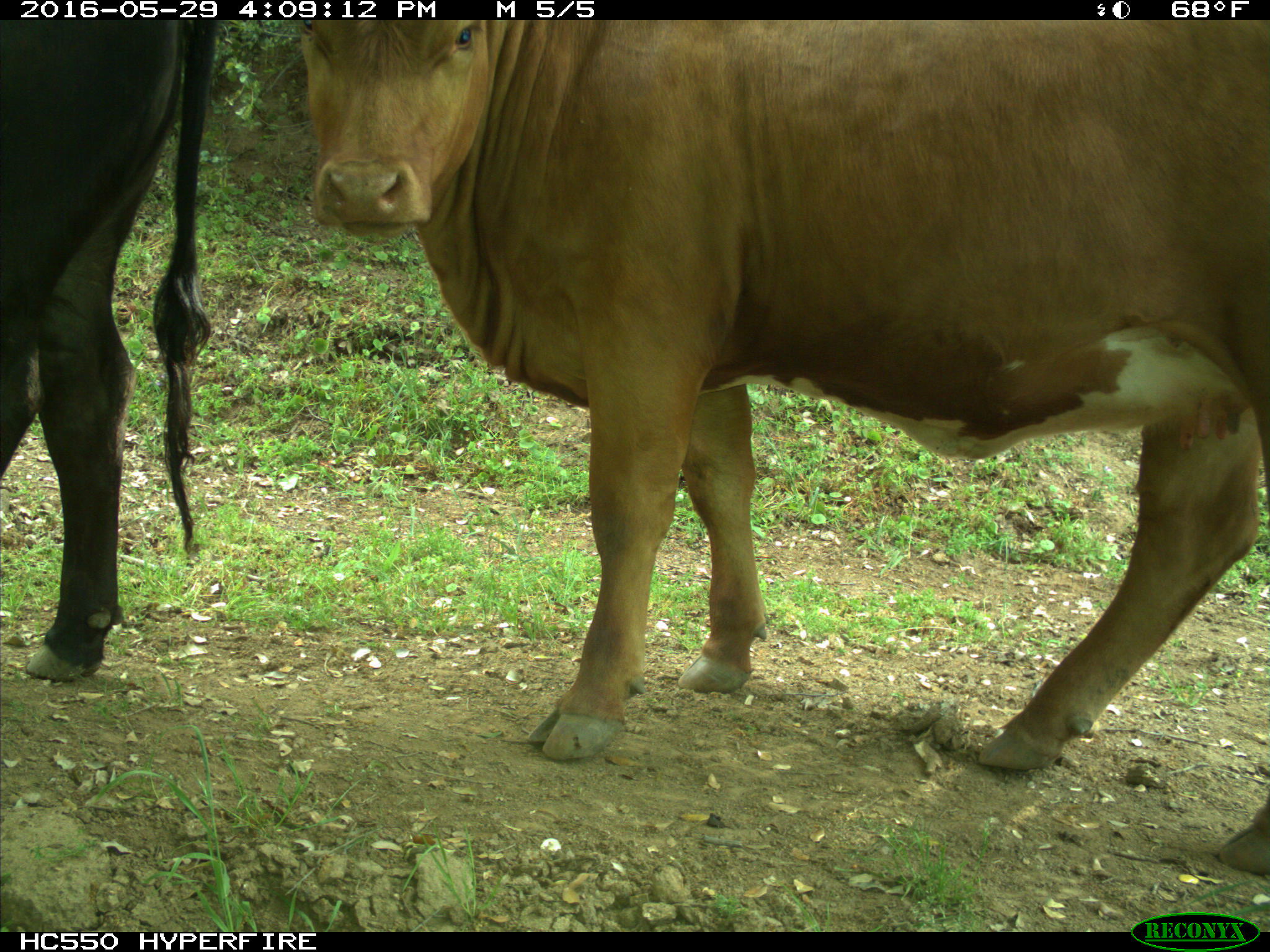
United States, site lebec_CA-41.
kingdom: Animalia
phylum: Chordata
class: Mammalia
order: Artiodactyla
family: Bovidae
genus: Bos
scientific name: Bos taurus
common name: domestic cow